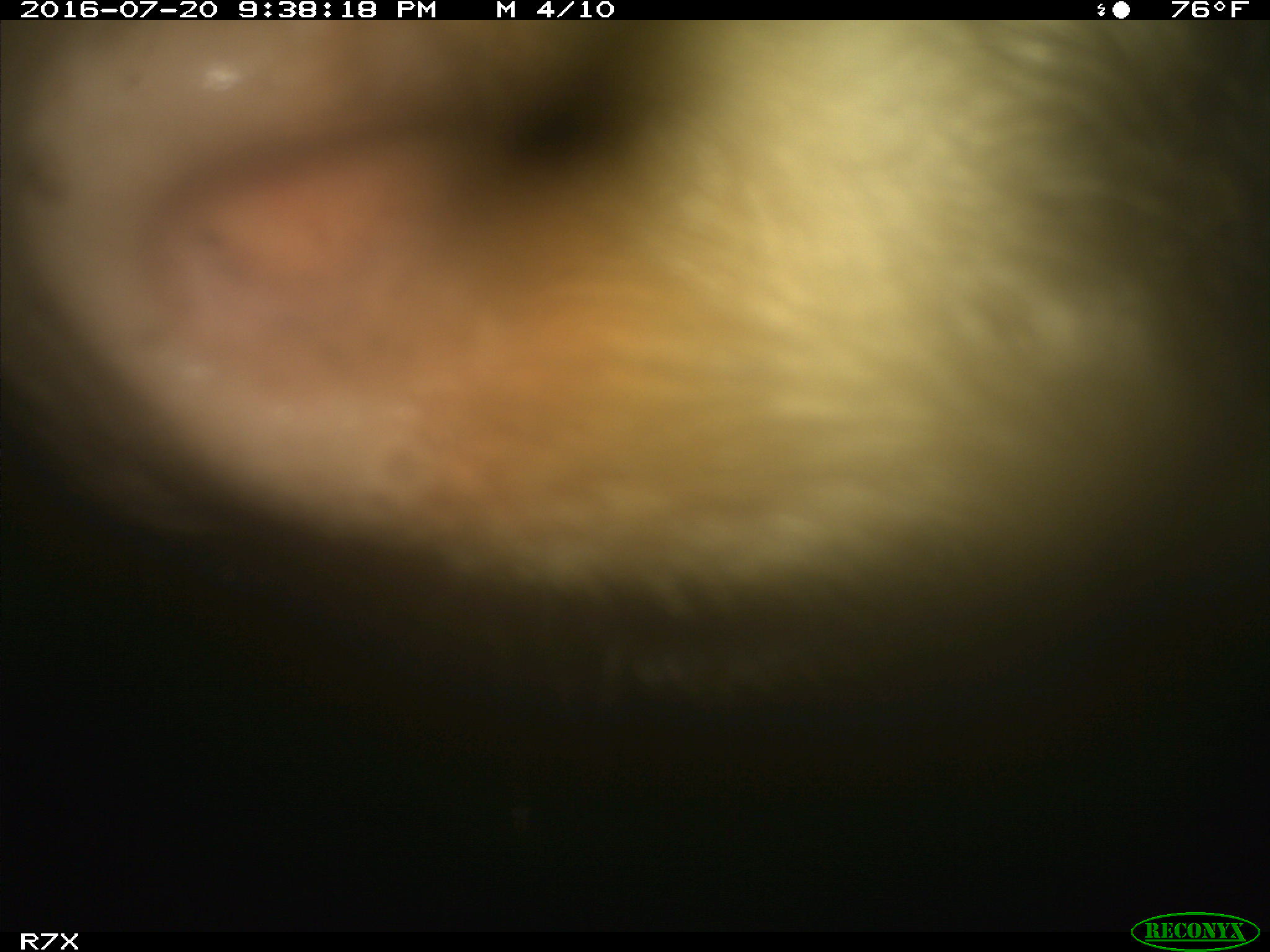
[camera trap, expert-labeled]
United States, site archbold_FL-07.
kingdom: Animalia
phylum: Chordata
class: Mammalia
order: Artiodactyla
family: Bovidae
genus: Bos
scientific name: Bos taurus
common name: domestic cow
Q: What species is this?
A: Bos taurus (domestic cow).